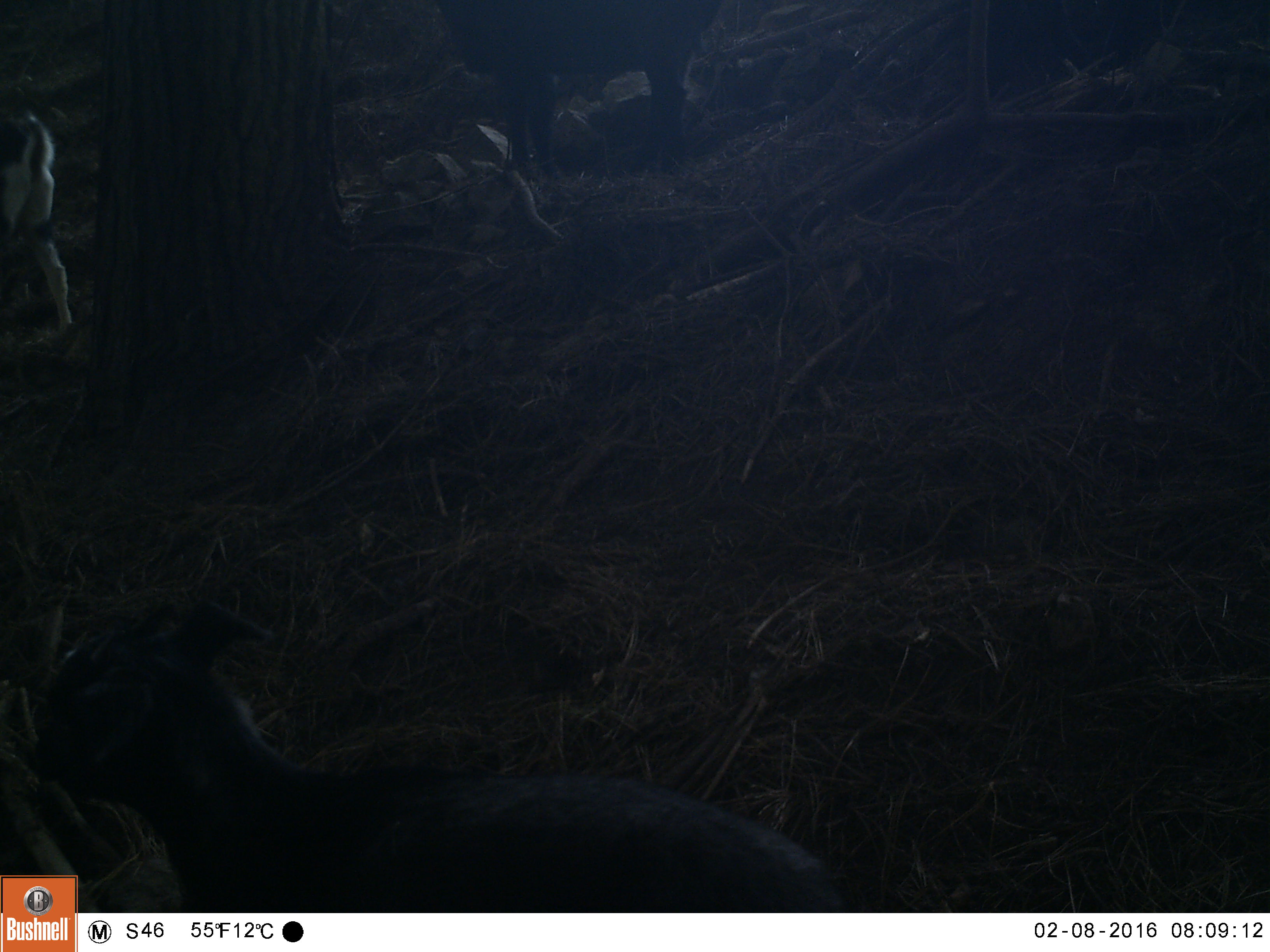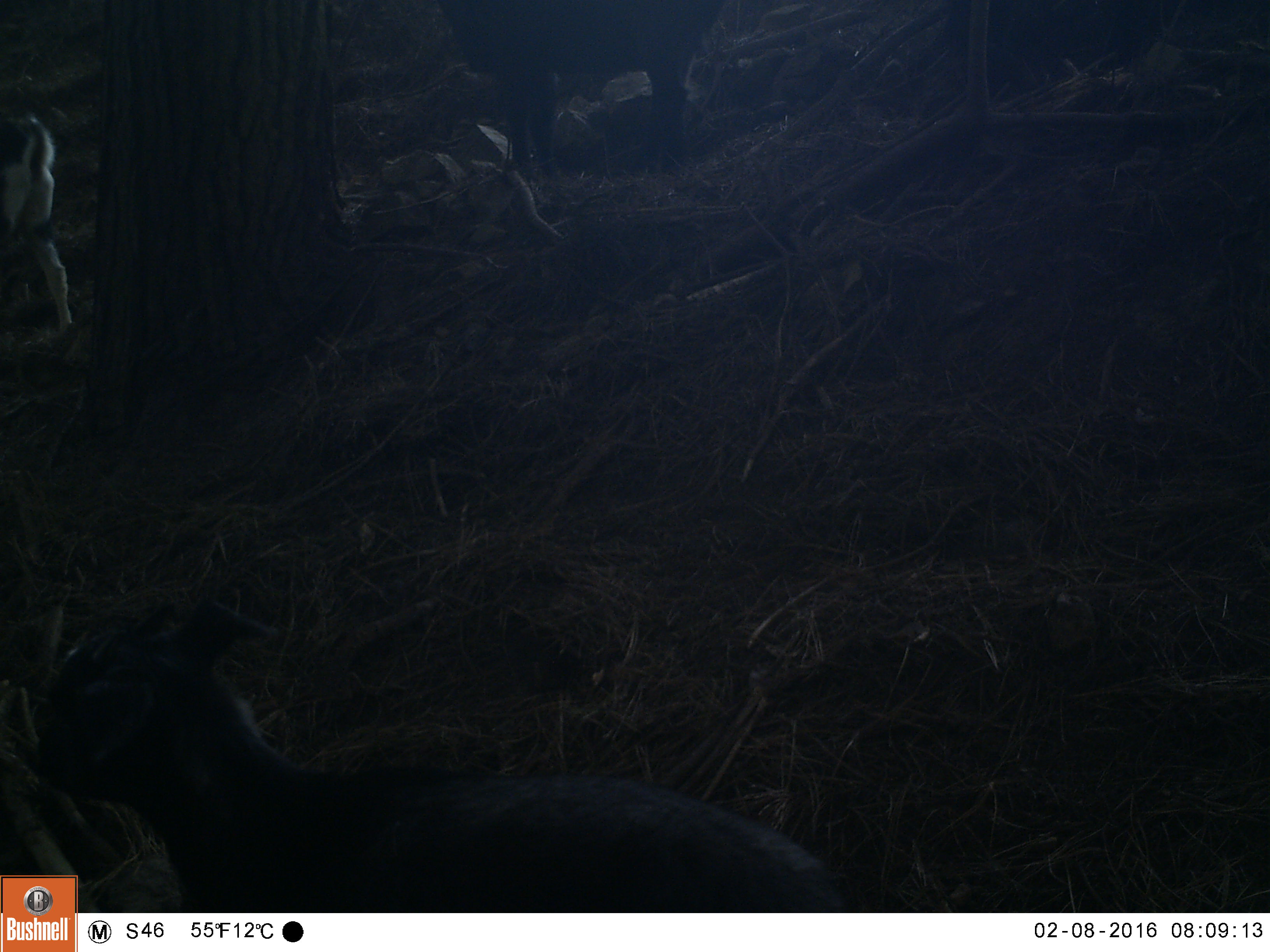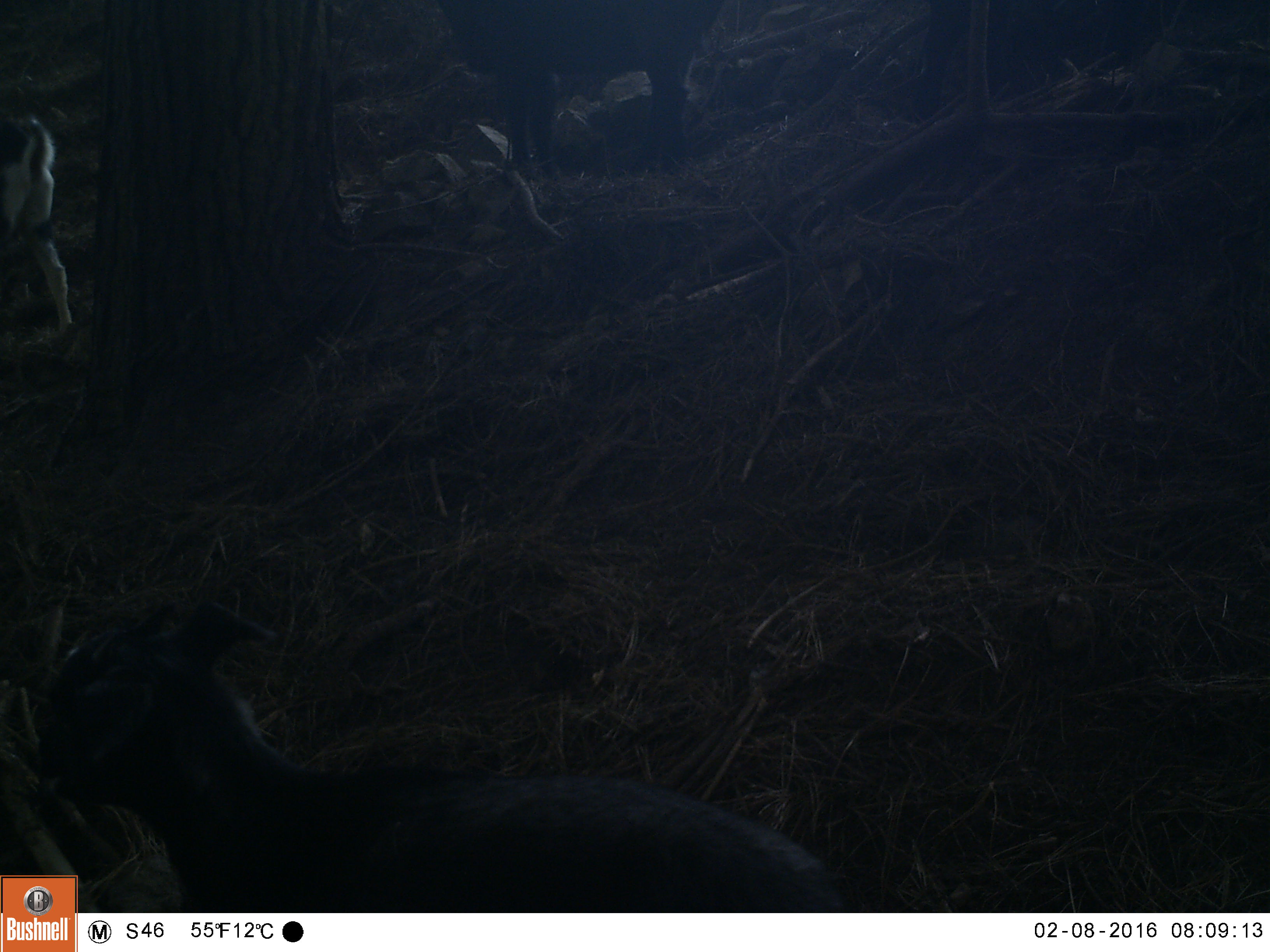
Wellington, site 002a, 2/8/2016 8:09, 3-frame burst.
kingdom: Animalia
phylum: Chordata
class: Mammalia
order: Artiodactyla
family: Bovidae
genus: Capra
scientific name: Capra hircus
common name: goat